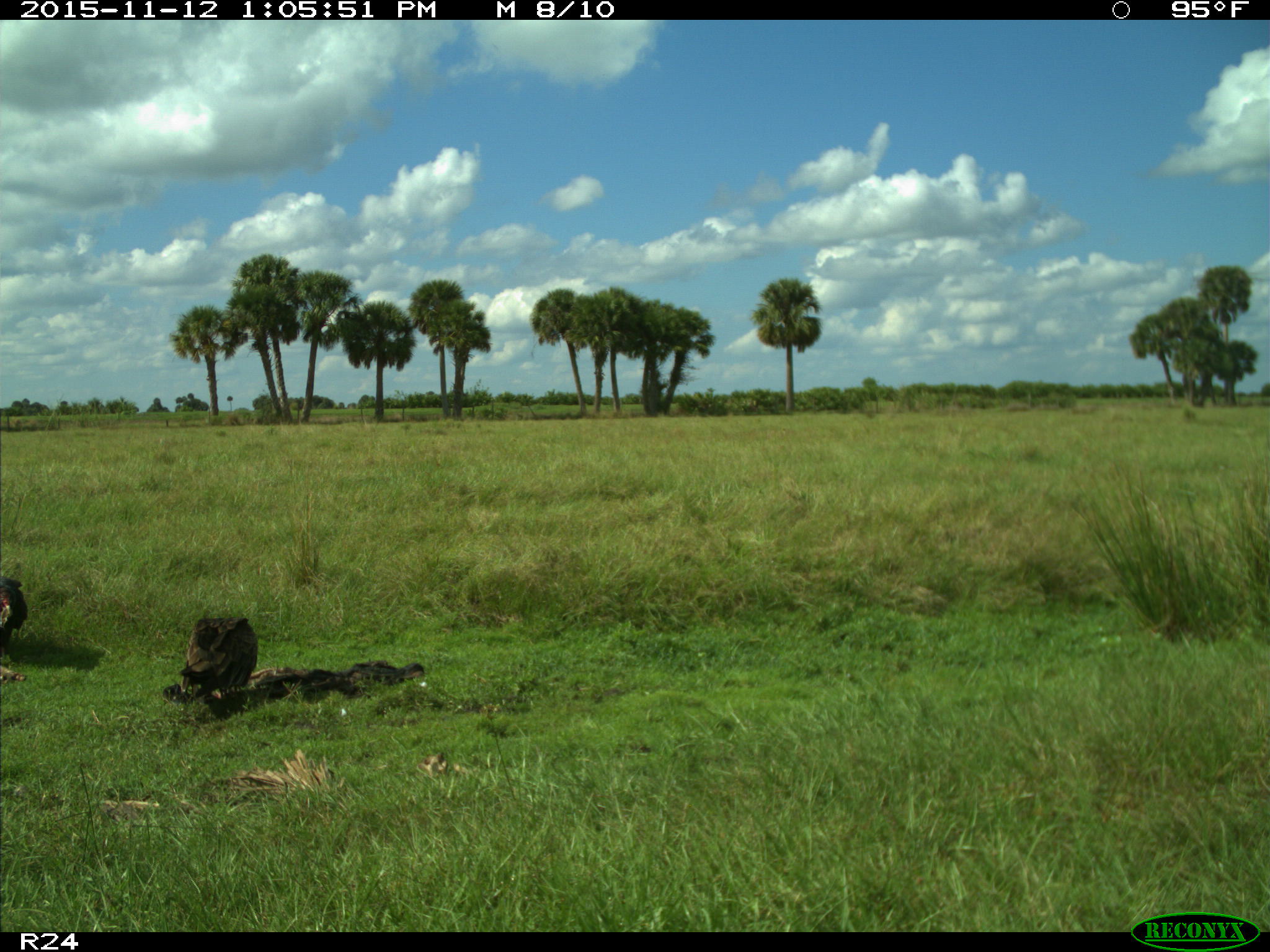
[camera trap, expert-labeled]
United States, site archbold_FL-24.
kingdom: Animalia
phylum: Chordata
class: Aves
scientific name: Aves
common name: birds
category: unidentified bird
Unidentified bird (birds) (Aves).